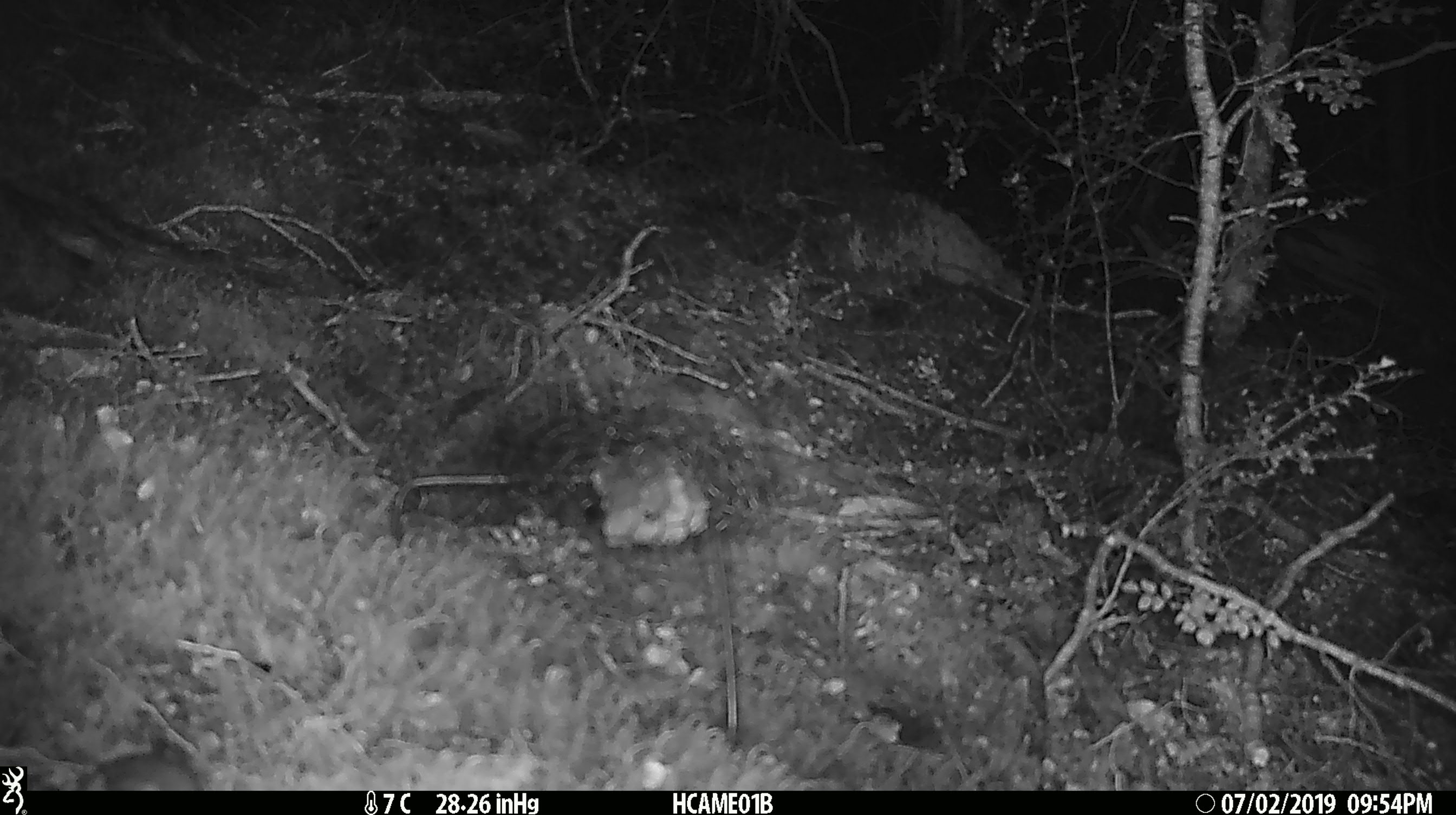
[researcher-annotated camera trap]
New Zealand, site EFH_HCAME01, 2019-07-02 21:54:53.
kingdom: Animalia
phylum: Chordata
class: Mammalia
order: Rodentia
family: Muridae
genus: Mus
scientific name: Mus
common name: mouse